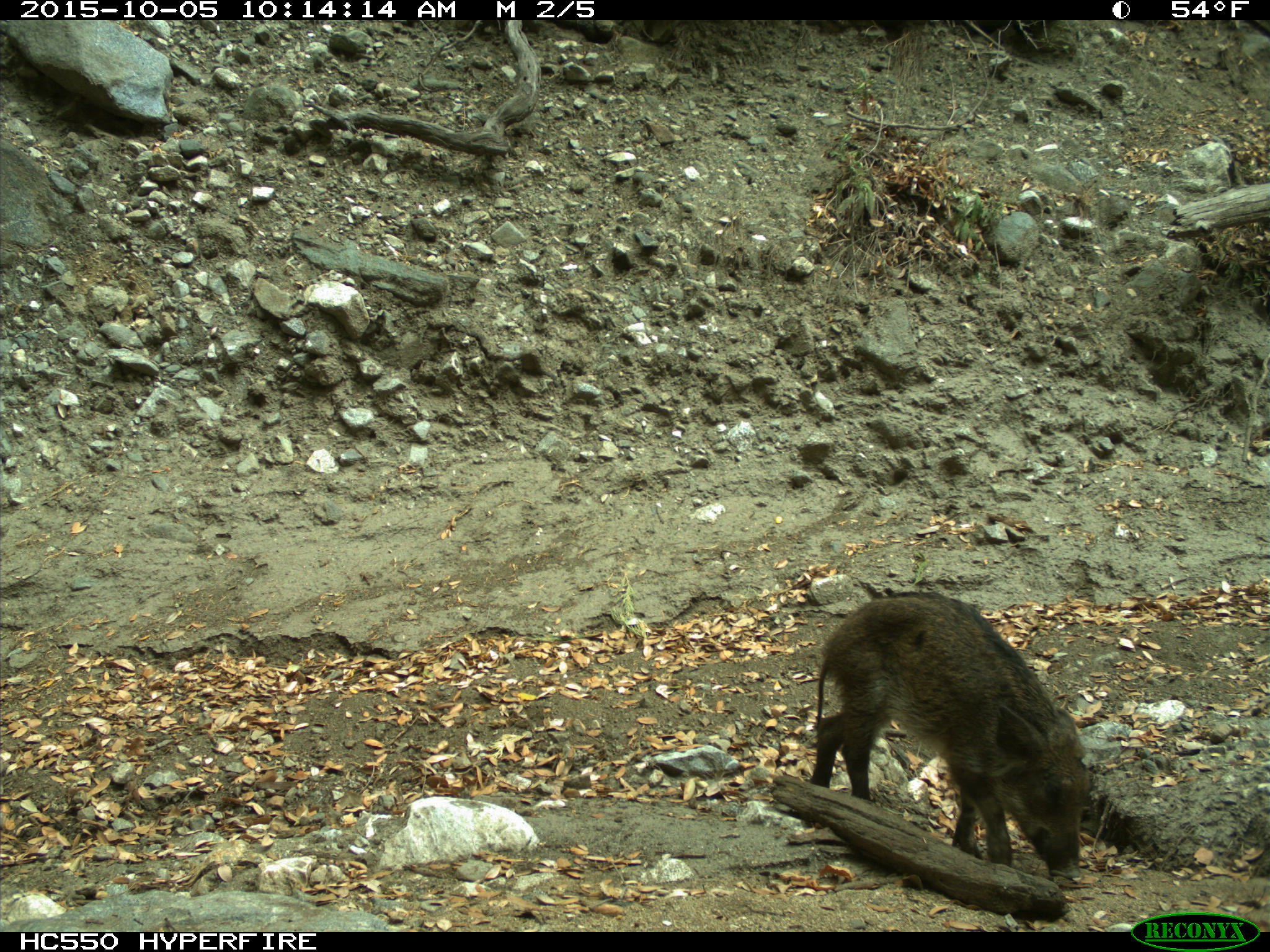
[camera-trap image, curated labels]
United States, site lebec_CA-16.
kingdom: Animalia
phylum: Chordata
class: Mammalia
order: Artiodactyla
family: Suidae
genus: Sus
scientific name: Sus scrofa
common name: wild boar